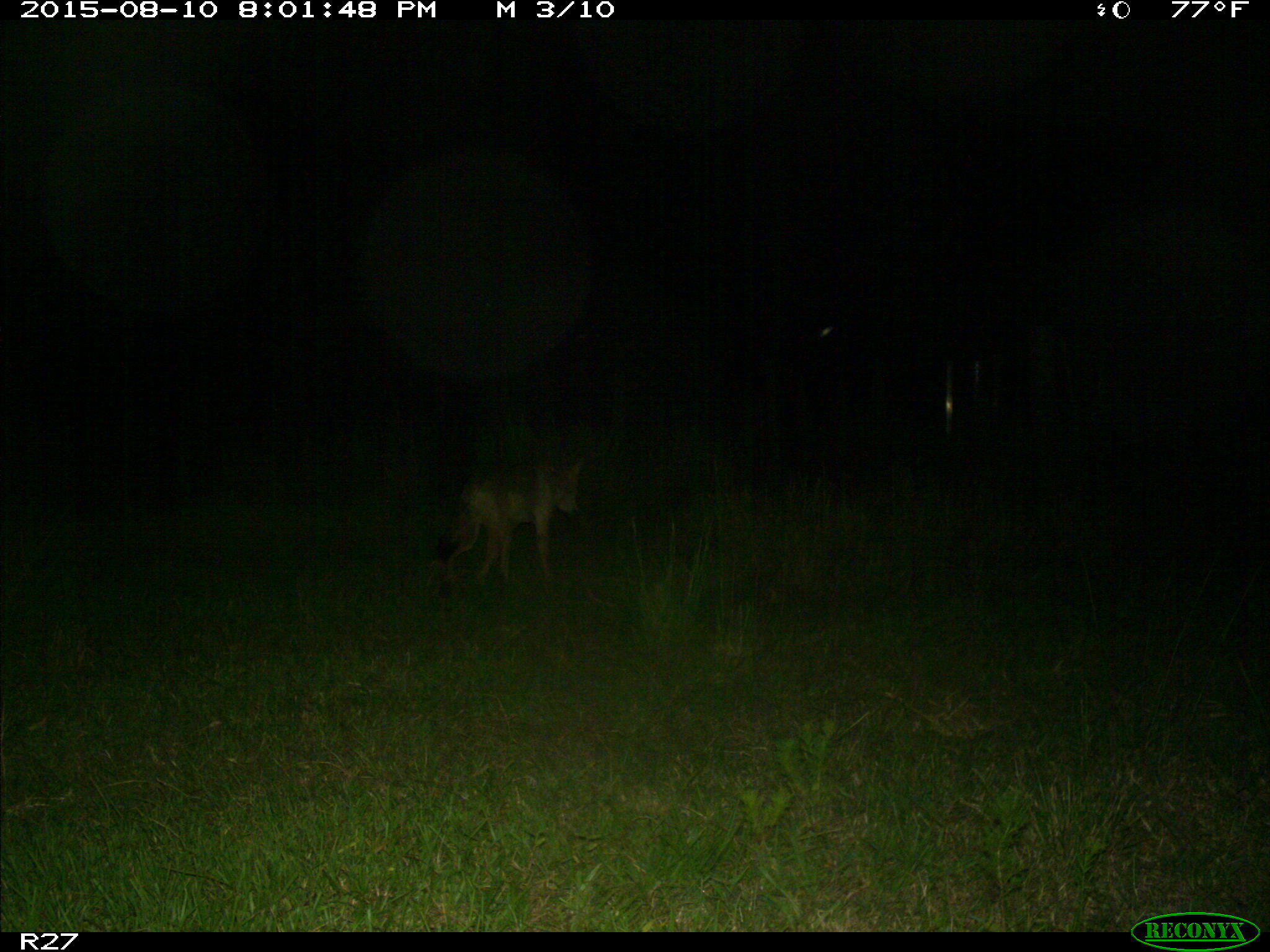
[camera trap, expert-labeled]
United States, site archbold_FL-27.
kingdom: Animalia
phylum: Chordata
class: Mammalia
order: Carnivora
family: Canidae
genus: Canis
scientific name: Canis latrans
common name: coyote